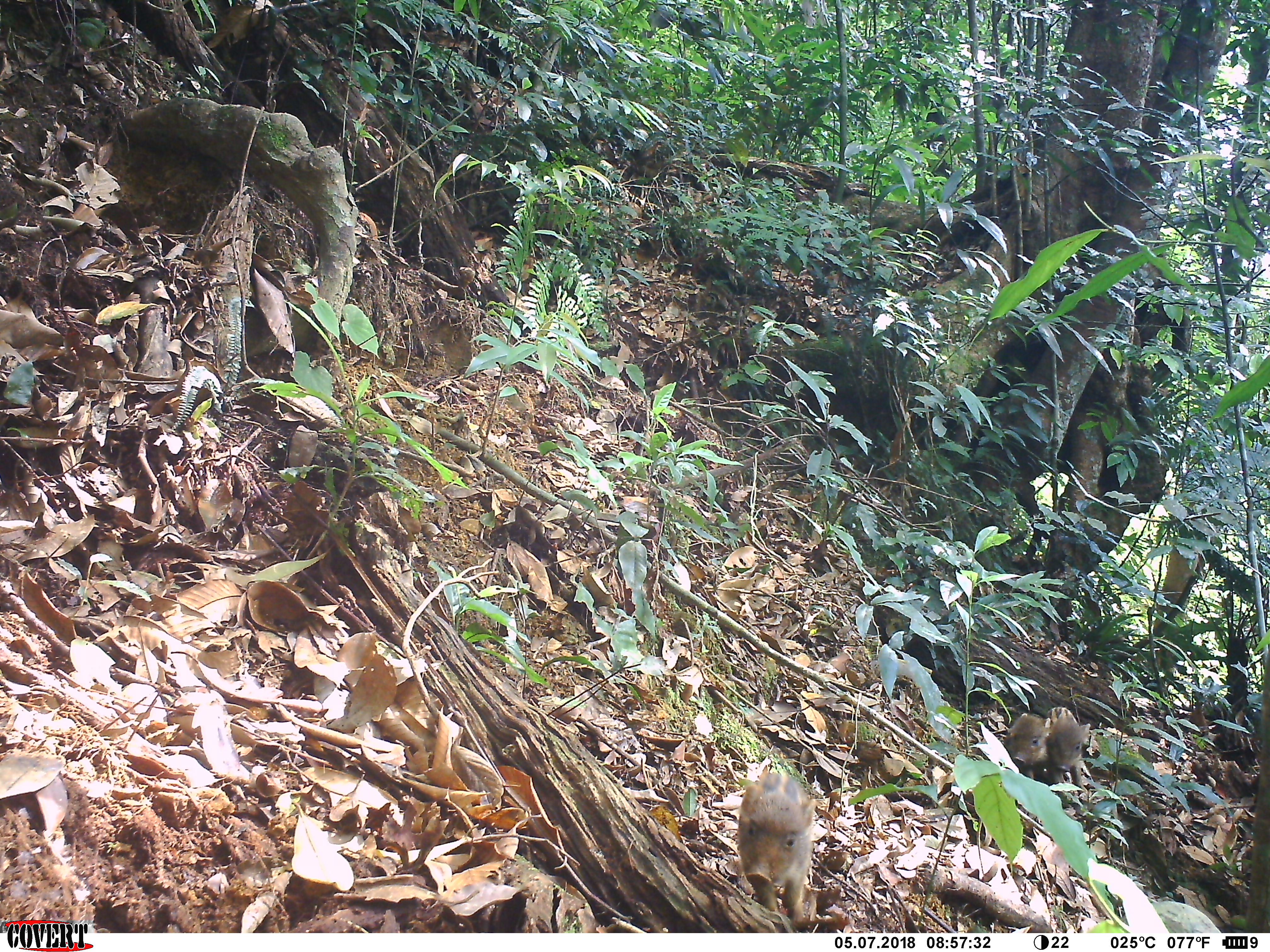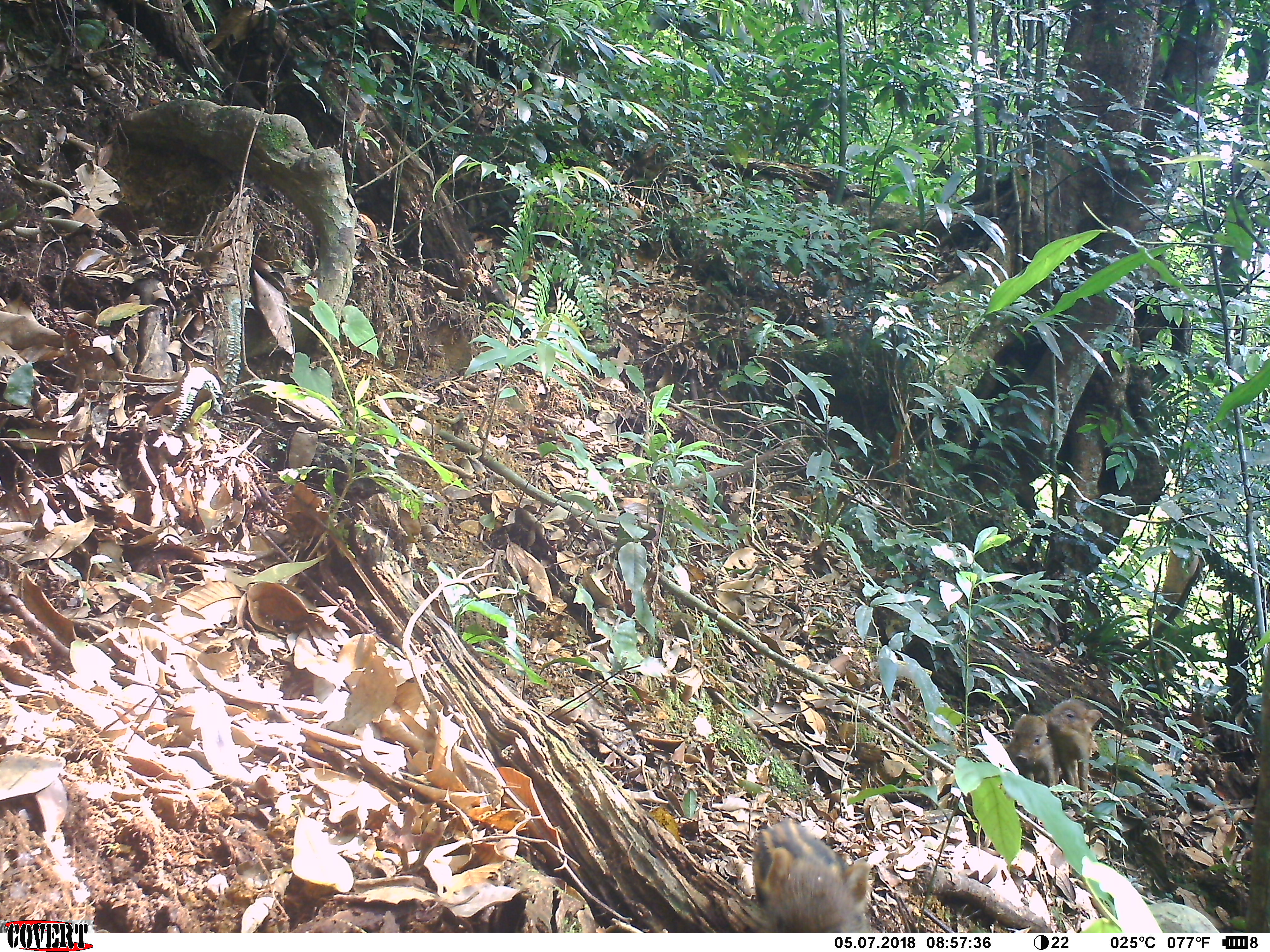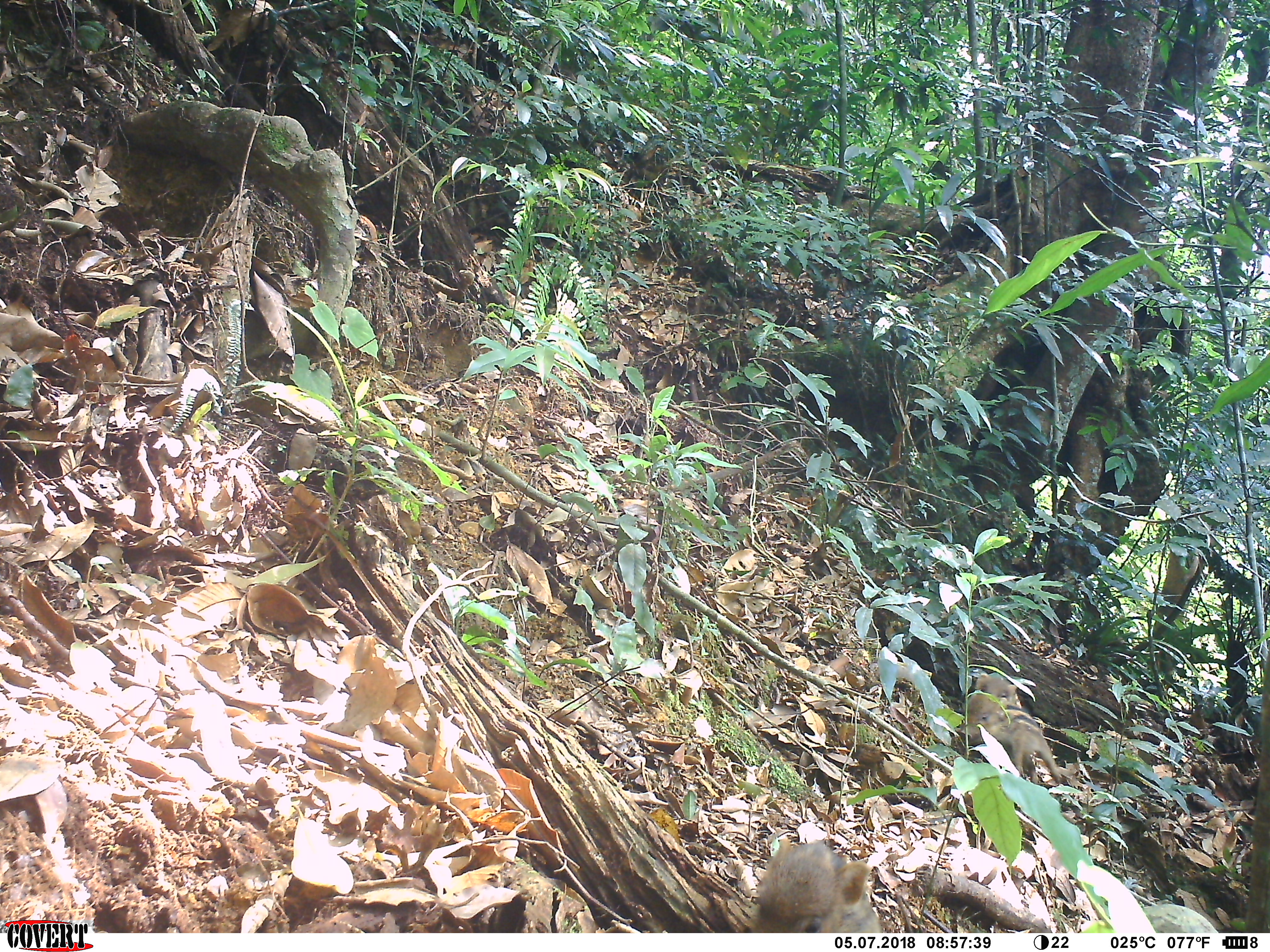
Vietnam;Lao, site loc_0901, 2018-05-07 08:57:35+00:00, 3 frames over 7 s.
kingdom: Animalia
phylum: Chordata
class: Mammalia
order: Artiodactyla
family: Suidae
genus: Sus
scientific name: Sus scrofa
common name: eurasian wild pig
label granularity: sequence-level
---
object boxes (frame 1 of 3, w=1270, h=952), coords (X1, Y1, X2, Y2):
eurasian wild pig: (737, 771, 815, 926); (1047, 707, 1090, 787); (1003, 713, 1049, 783)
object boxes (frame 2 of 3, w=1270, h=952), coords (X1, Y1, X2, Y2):
eurasian wild pig: (753, 818, 872, 933); (1048, 699, 1103, 796); (1005, 713, 1059, 786)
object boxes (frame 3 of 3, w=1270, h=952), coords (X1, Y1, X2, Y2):
eurasian wild pig: (752, 838, 883, 933); (964, 692, 1062, 787); (972, 670, 1021, 706)